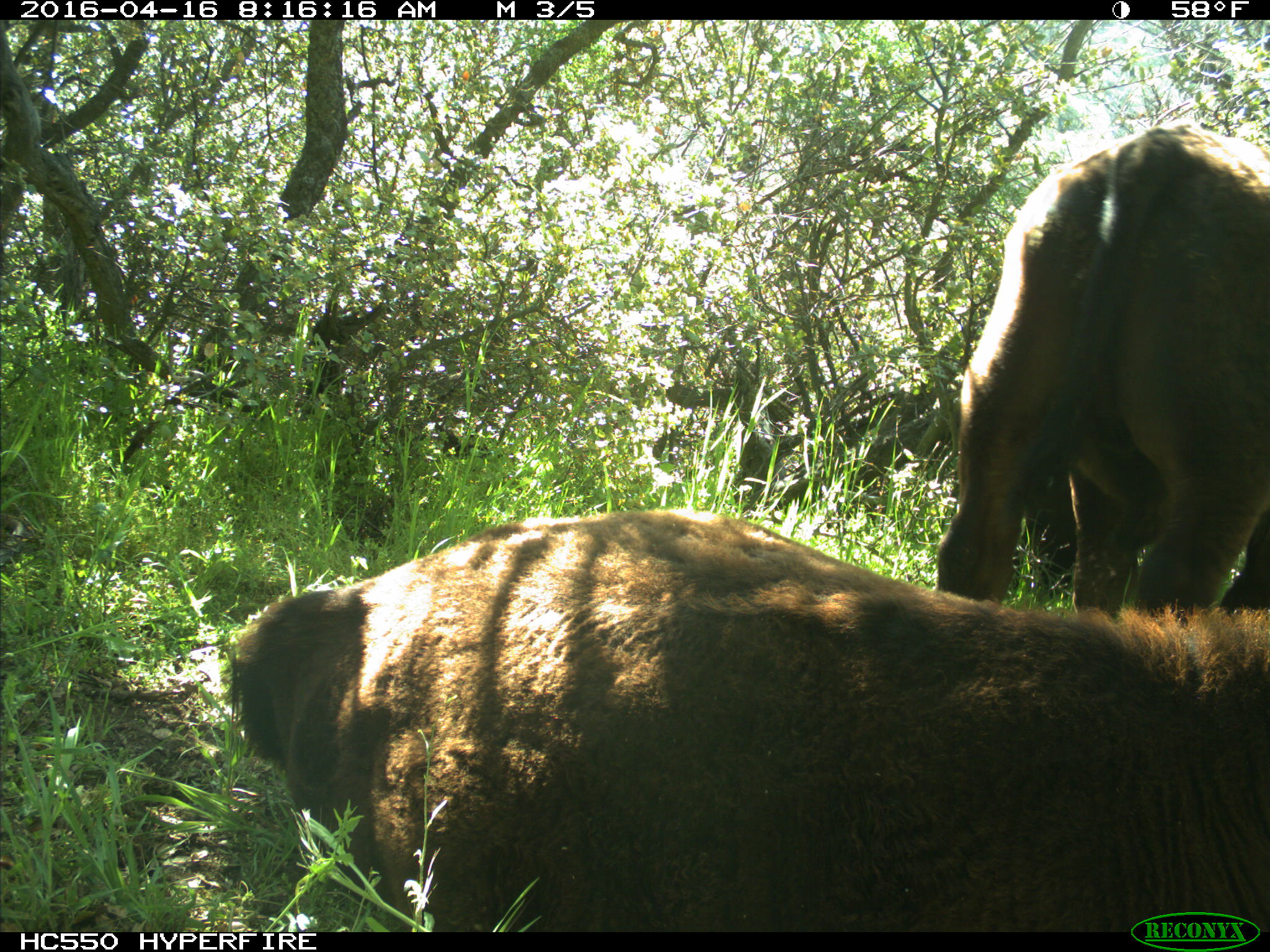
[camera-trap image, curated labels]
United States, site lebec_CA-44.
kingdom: Animalia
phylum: Chordata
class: Mammalia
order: Artiodactyla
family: Bovidae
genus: Bos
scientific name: Bos taurus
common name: domestic cow